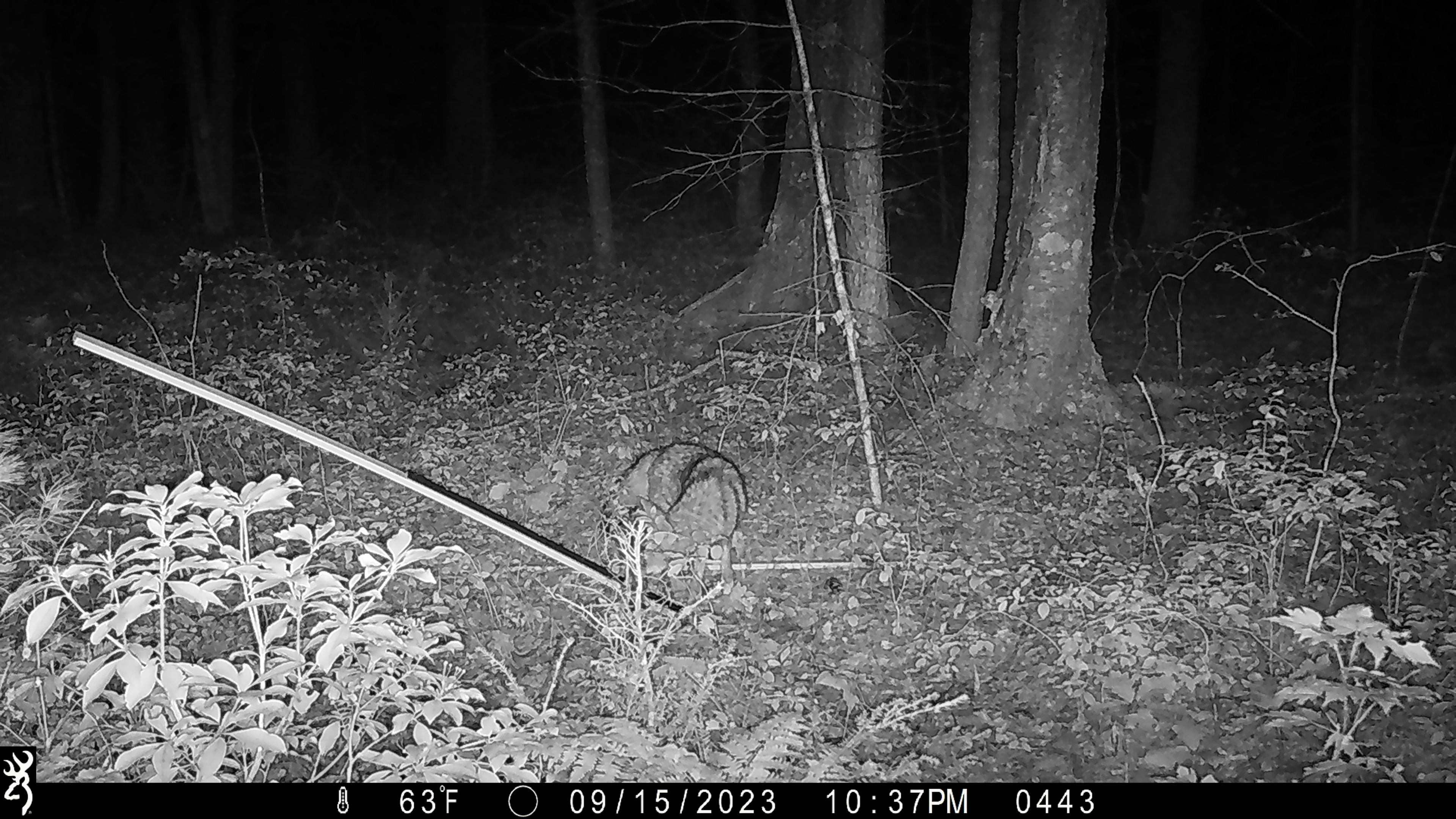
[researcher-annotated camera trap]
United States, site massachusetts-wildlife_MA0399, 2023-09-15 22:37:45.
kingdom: Animalia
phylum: Chordata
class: Mammalia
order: Carnivora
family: Canidae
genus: Canis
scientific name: Canis latrans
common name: coyote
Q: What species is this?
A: Coyote (Canis latrans).